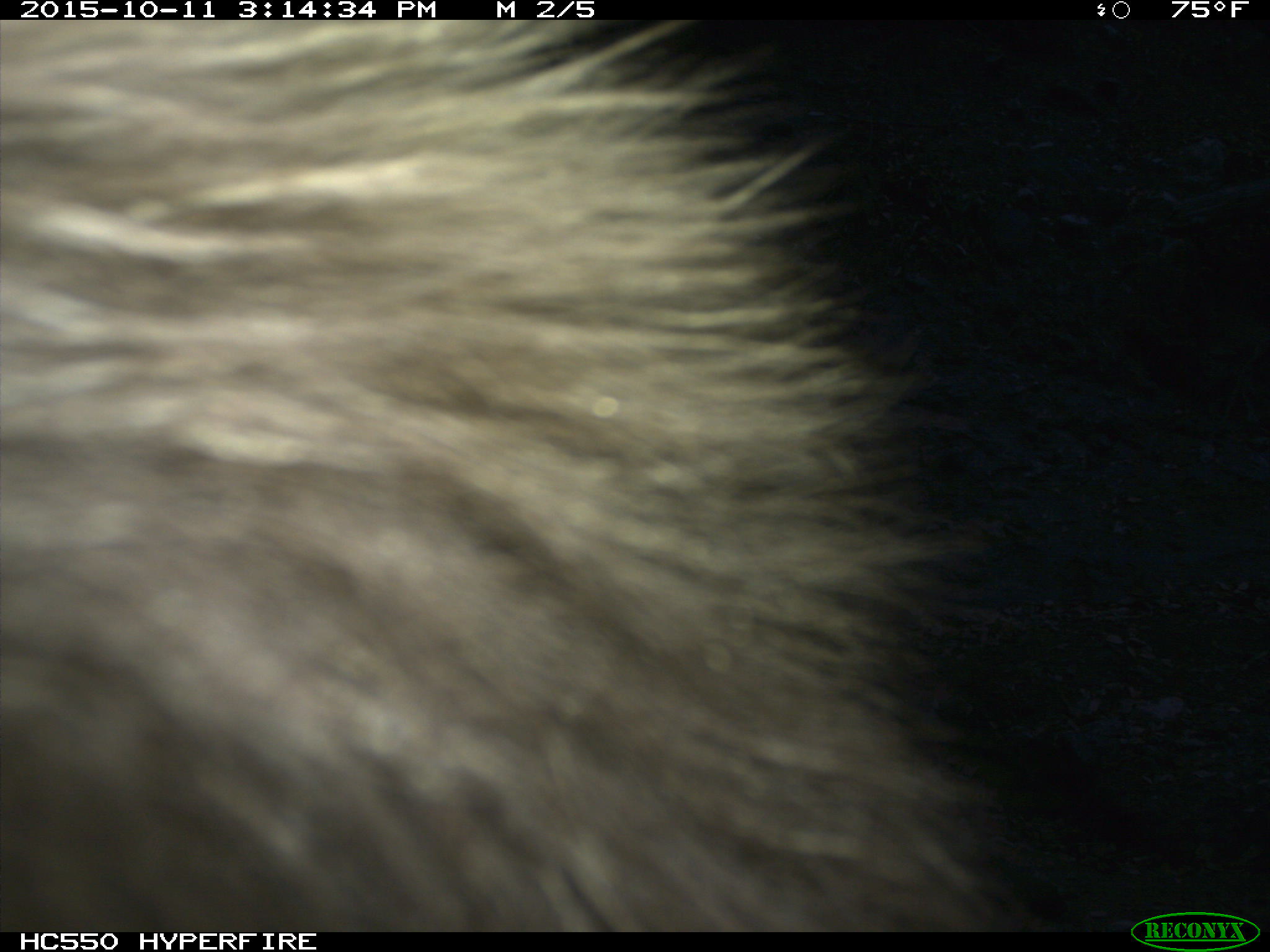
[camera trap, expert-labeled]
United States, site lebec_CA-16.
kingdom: Animalia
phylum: Chordata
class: Mammalia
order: Carnivora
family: Ursidae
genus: Ursus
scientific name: Ursus americanus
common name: american black bear